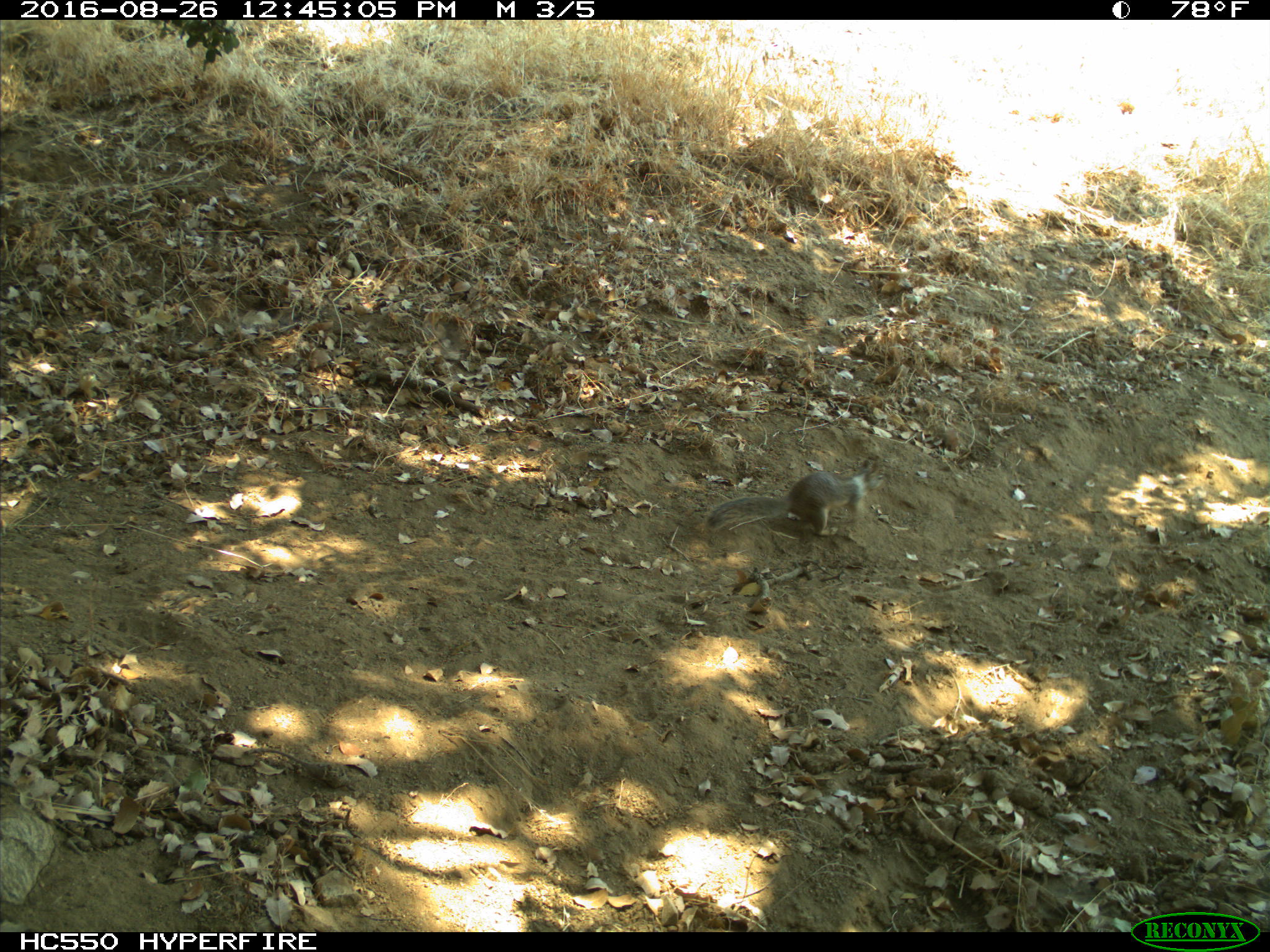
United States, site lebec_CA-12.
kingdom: Animalia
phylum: Chordata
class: Mammalia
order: Rodentia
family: Sciuridae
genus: Otospermophilus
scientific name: Otospermophilus beecheyi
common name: california ground squirrel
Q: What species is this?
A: Otospermophilus beecheyi (california ground squirrel).